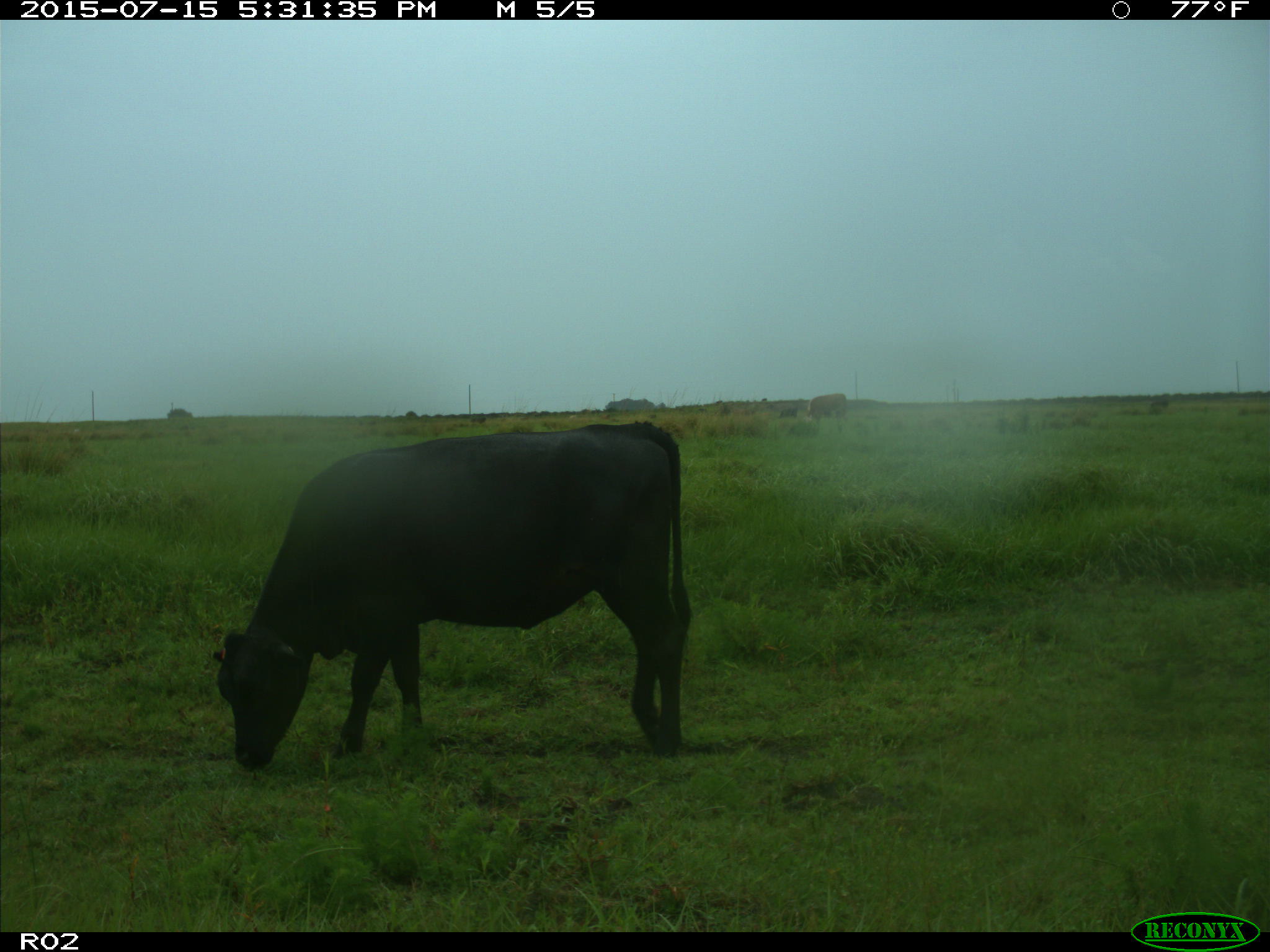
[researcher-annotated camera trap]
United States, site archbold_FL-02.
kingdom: Animalia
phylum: Chordata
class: Mammalia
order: Artiodactyla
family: Bovidae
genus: Bos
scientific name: Bos taurus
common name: domestic cow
Bos taurus (domestic cow).